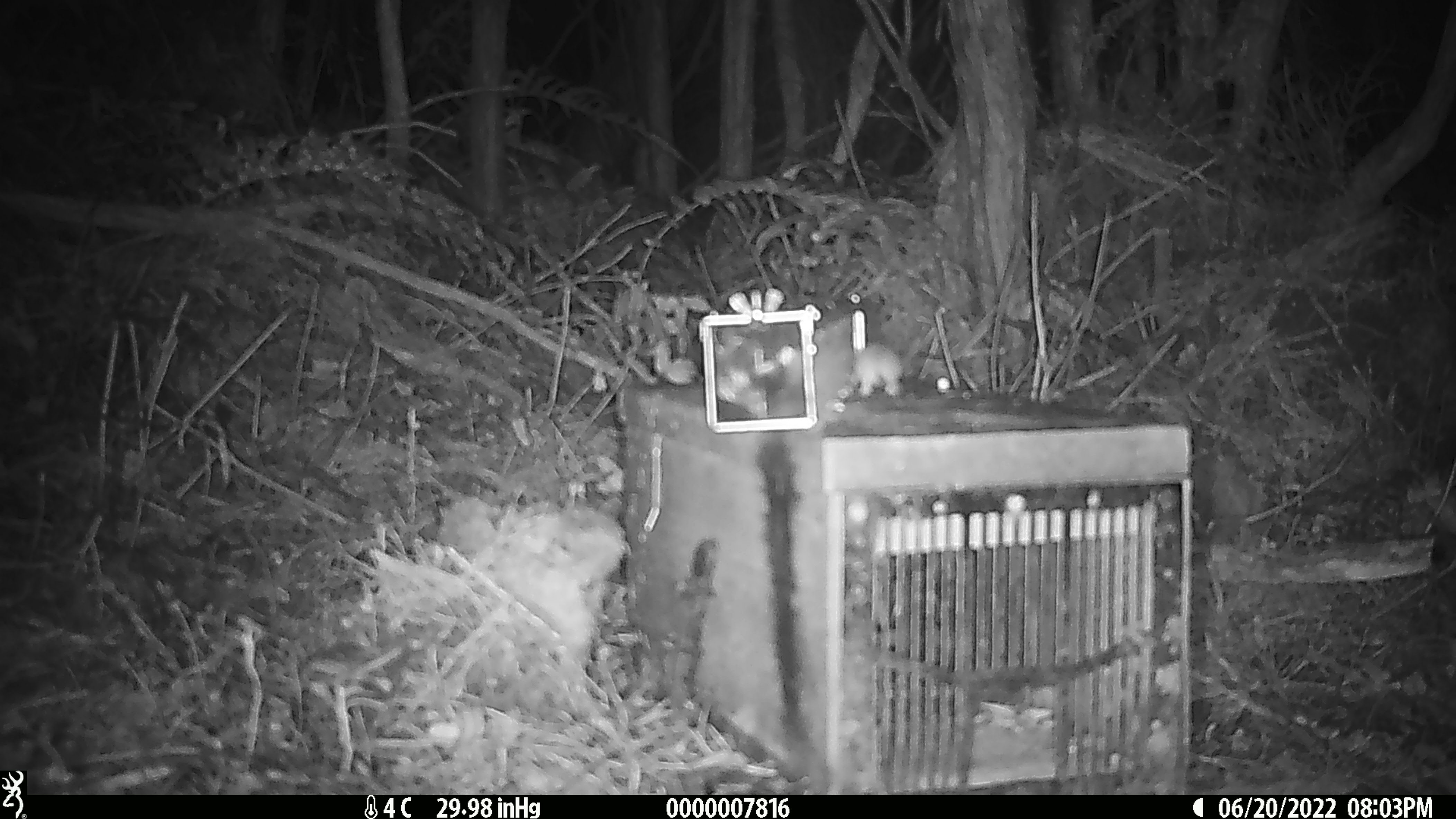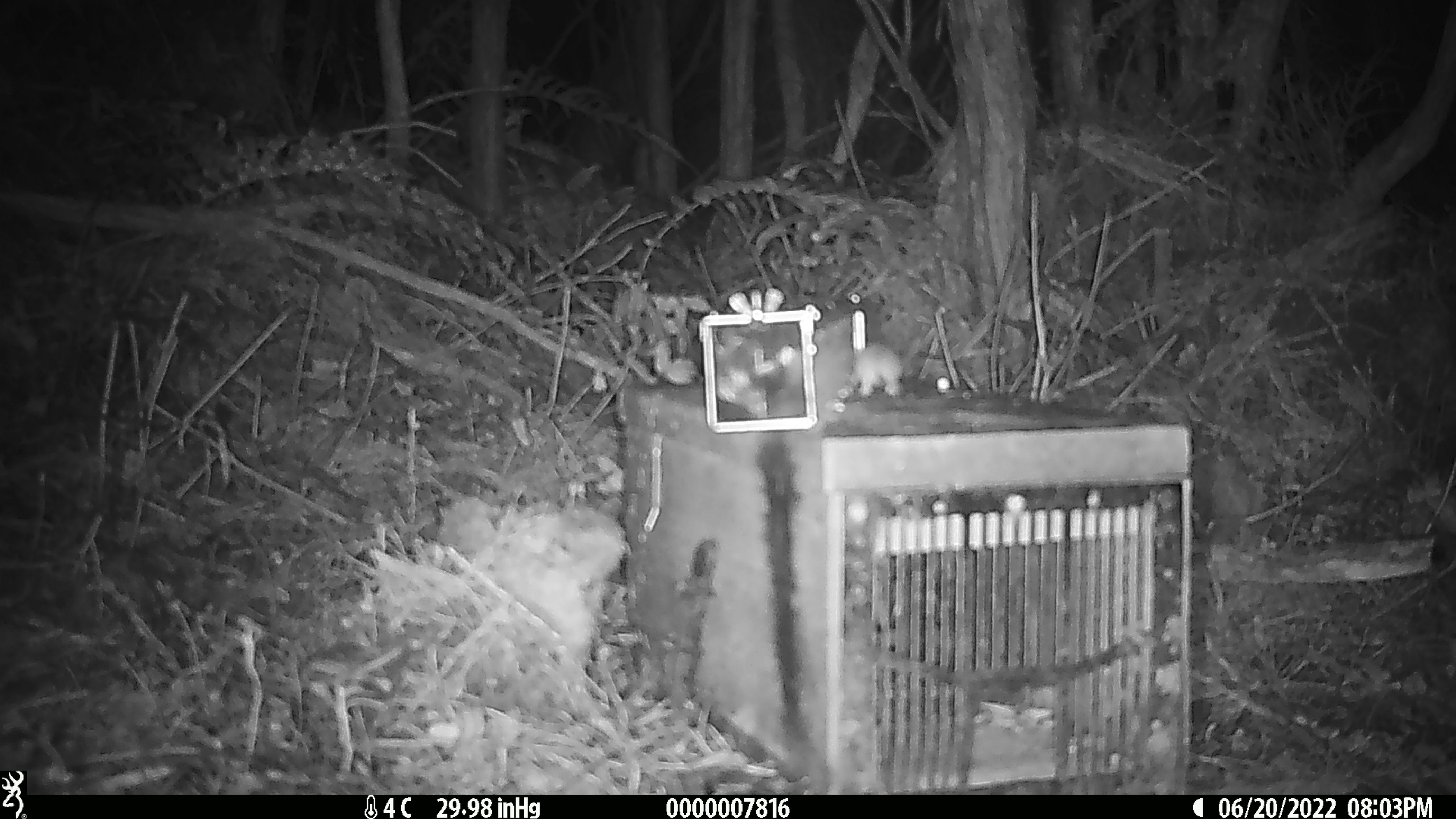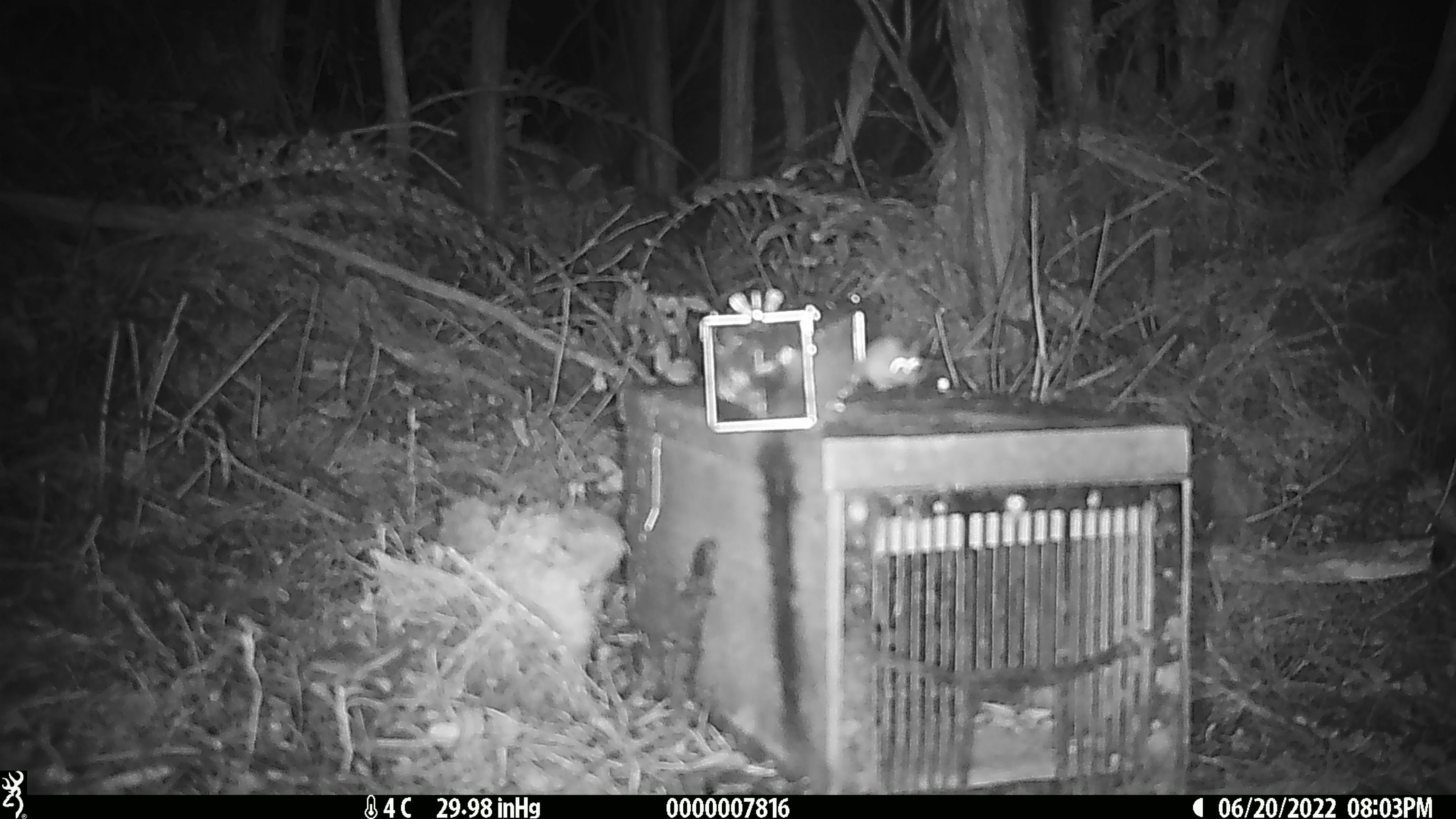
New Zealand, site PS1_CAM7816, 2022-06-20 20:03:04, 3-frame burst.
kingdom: Animalia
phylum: Chordata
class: Mammalia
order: Rodentia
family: Muridae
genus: Mus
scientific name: Mus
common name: mouse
Mouse (Mus).